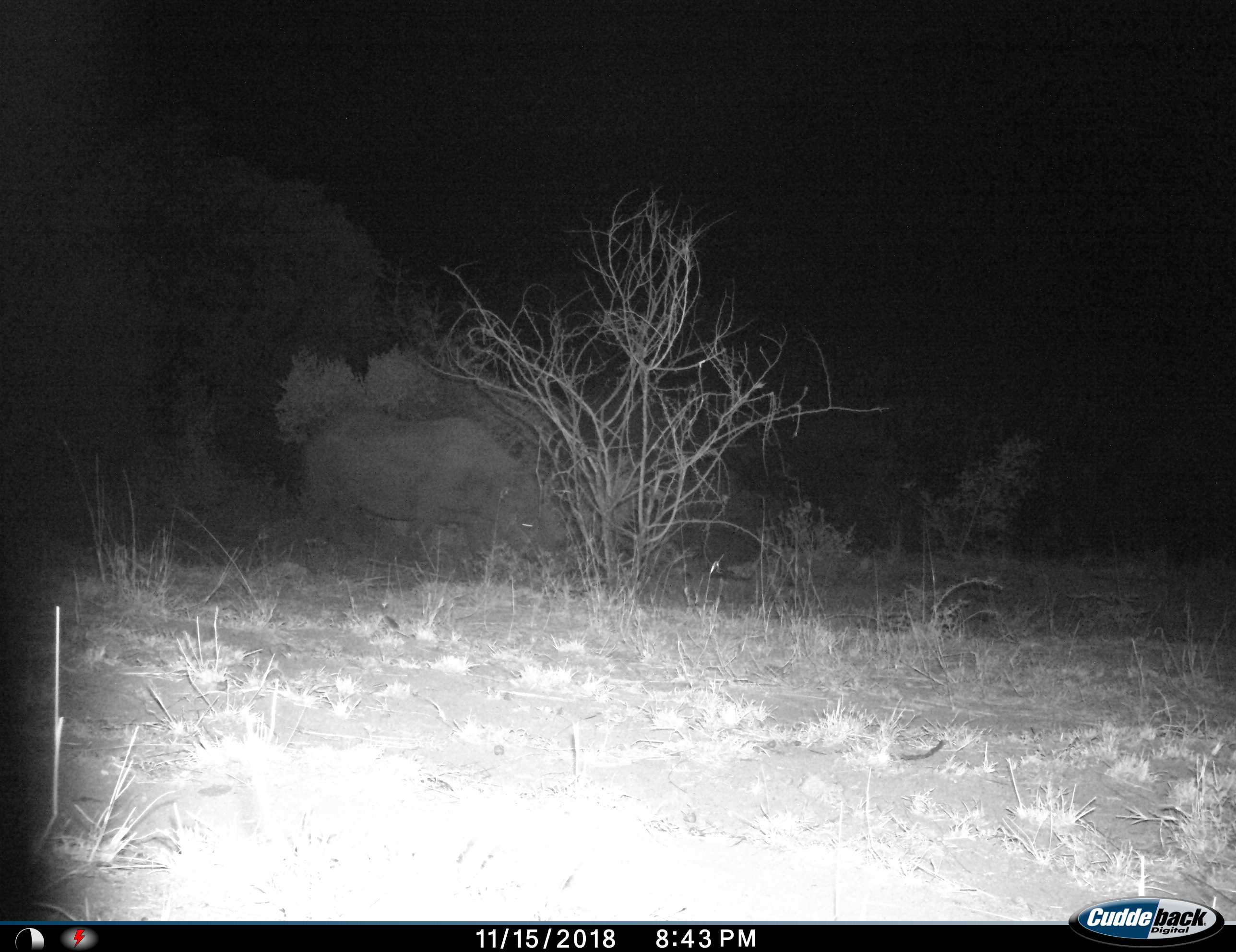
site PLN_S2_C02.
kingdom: Animalia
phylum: Chordata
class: Mammalia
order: Perissodactyla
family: Rhinocerotidae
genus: Ceratotherium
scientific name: Ceratotherium simum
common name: white rhinoceros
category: rhinoceroswhite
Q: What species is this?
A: Rhinoceroswhite (white rhinoceros) (Ceratotherium simum).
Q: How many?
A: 1.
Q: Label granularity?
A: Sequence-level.